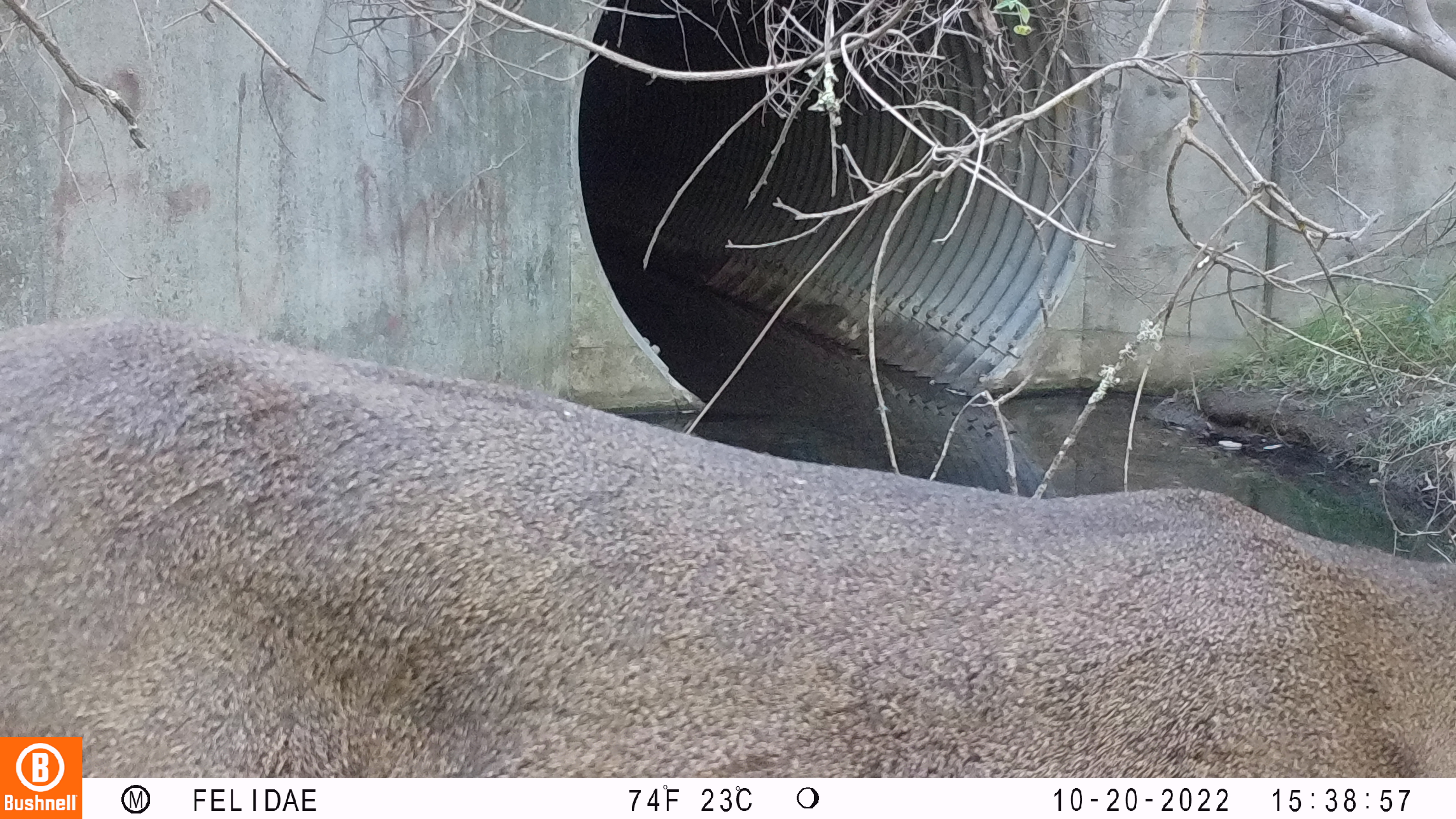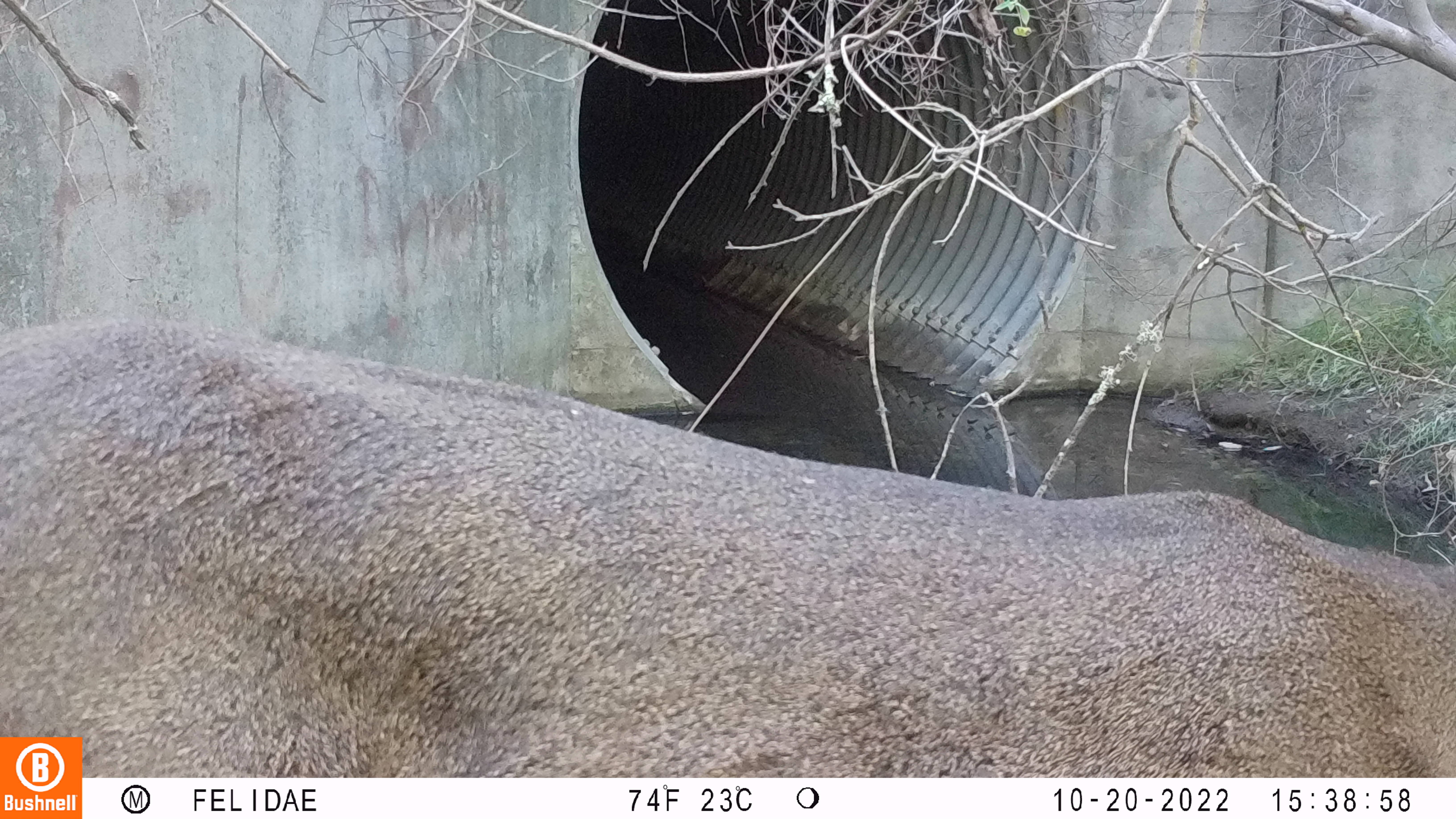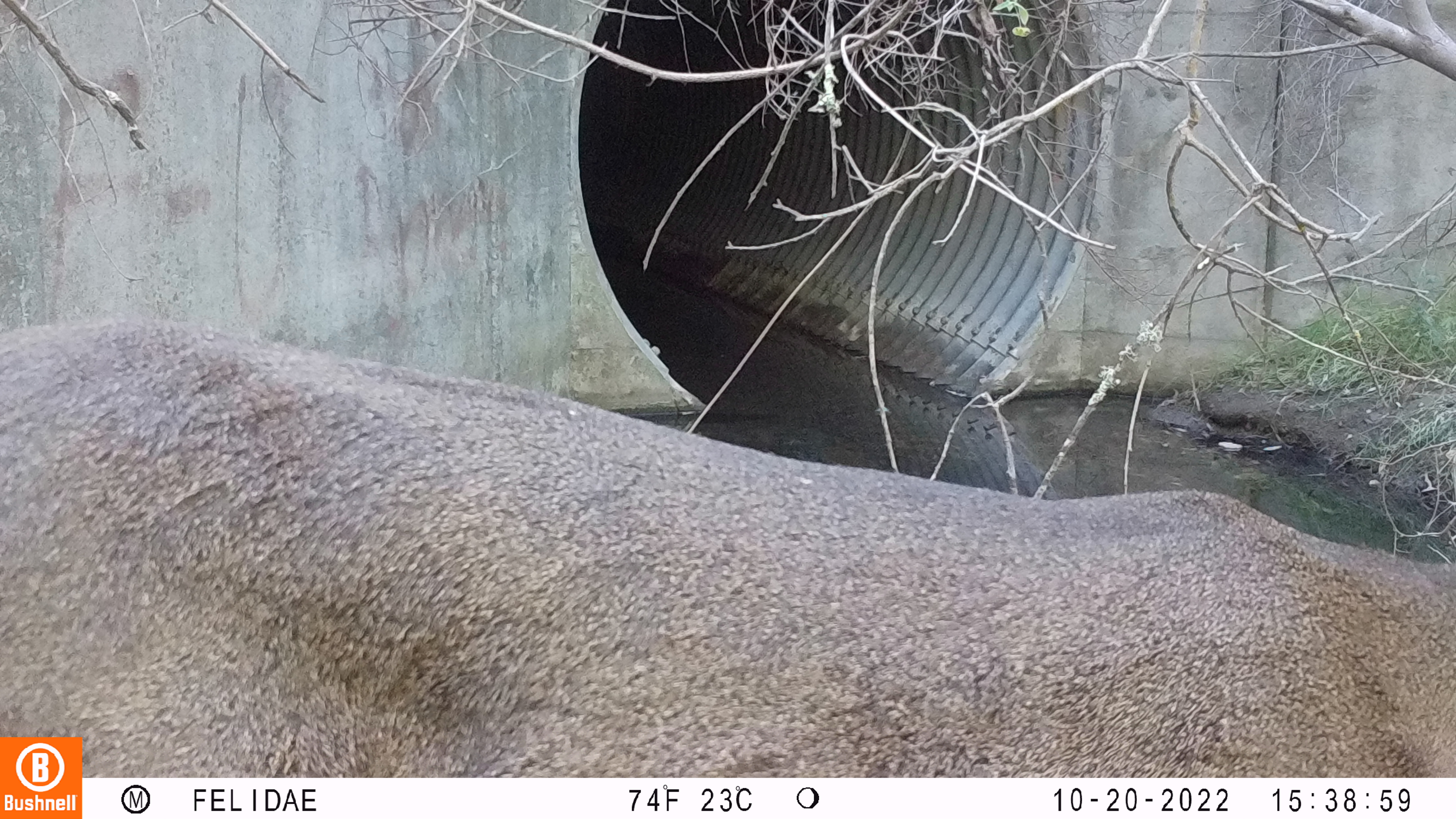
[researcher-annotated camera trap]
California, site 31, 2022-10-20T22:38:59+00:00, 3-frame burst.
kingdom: Animalia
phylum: Chordata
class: Mammalia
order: Artiodactyla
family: Cervidae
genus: Odocoileus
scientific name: Odocoileus hemionus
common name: mule deer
Mule deer (Odocoileus hemionus).